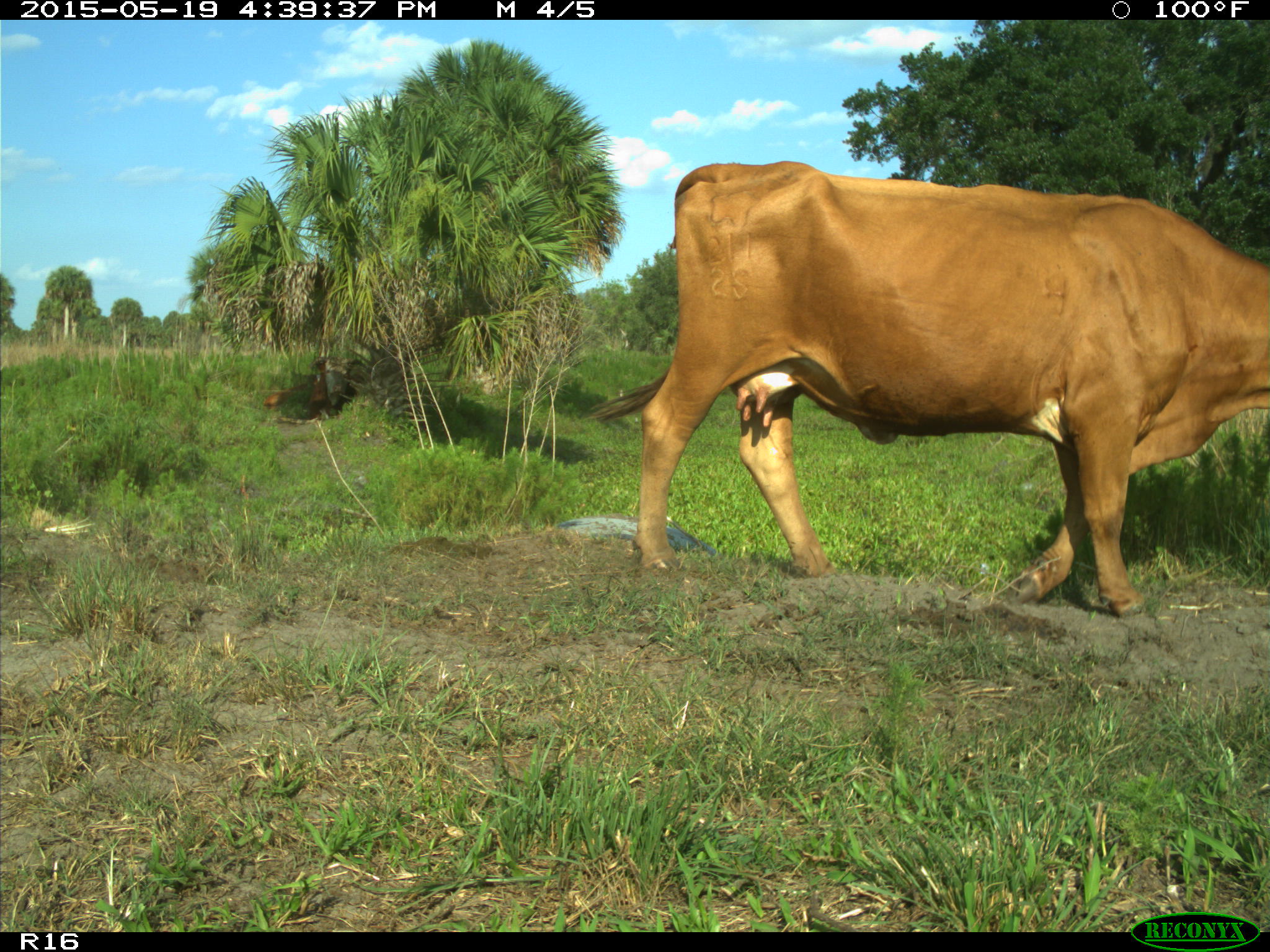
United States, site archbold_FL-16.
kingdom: Animalia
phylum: Chordata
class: Mammalia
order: Artiodactyla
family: Bovidae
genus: Bos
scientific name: Bos taurus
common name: domestic cow